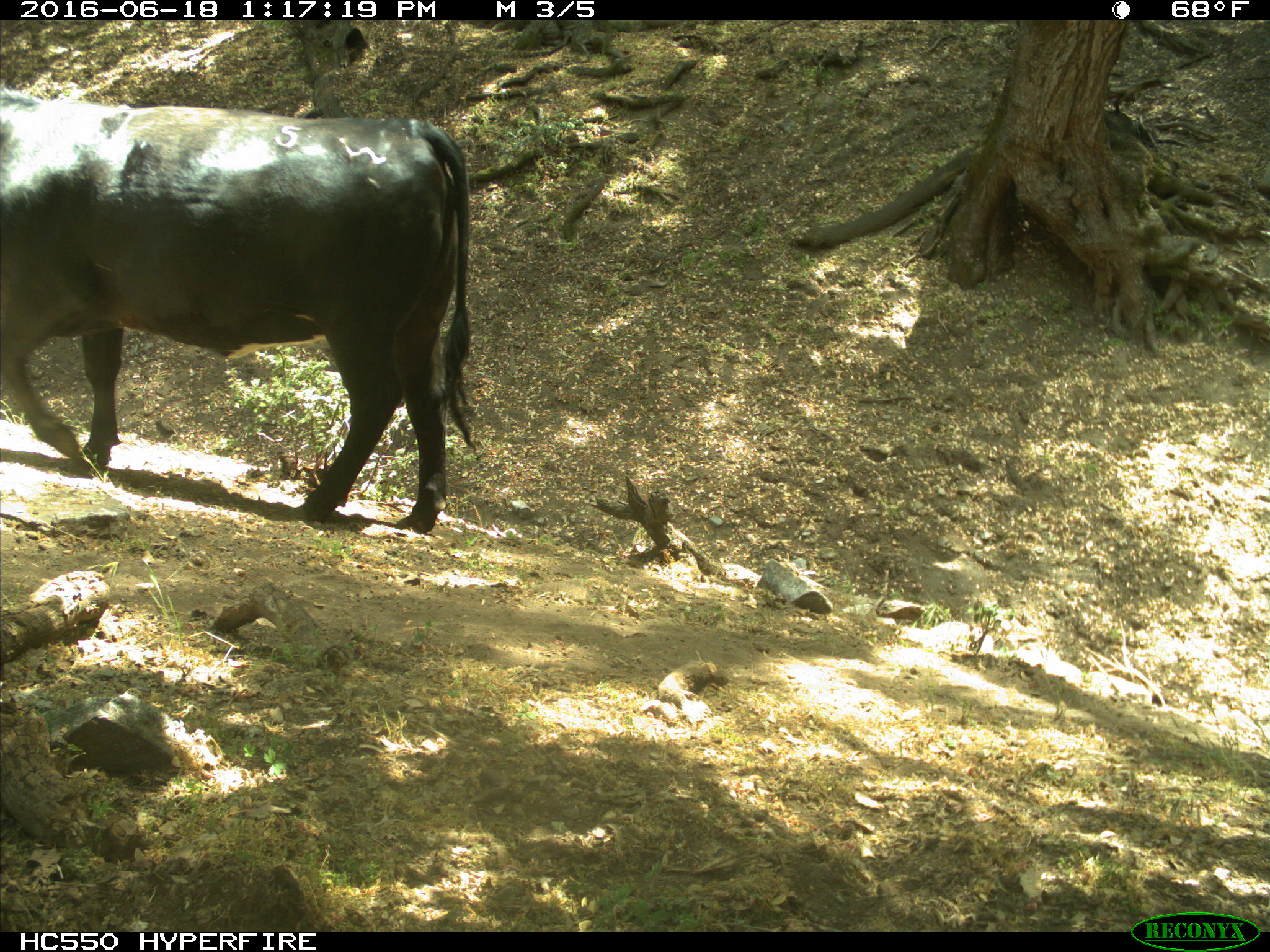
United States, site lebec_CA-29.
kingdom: Animalia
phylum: Chordata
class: Mammalia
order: Artiodactyla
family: Bovidae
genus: Bos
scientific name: Bos taurus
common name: domestic cow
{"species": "Bos taurus (domestic cow)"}